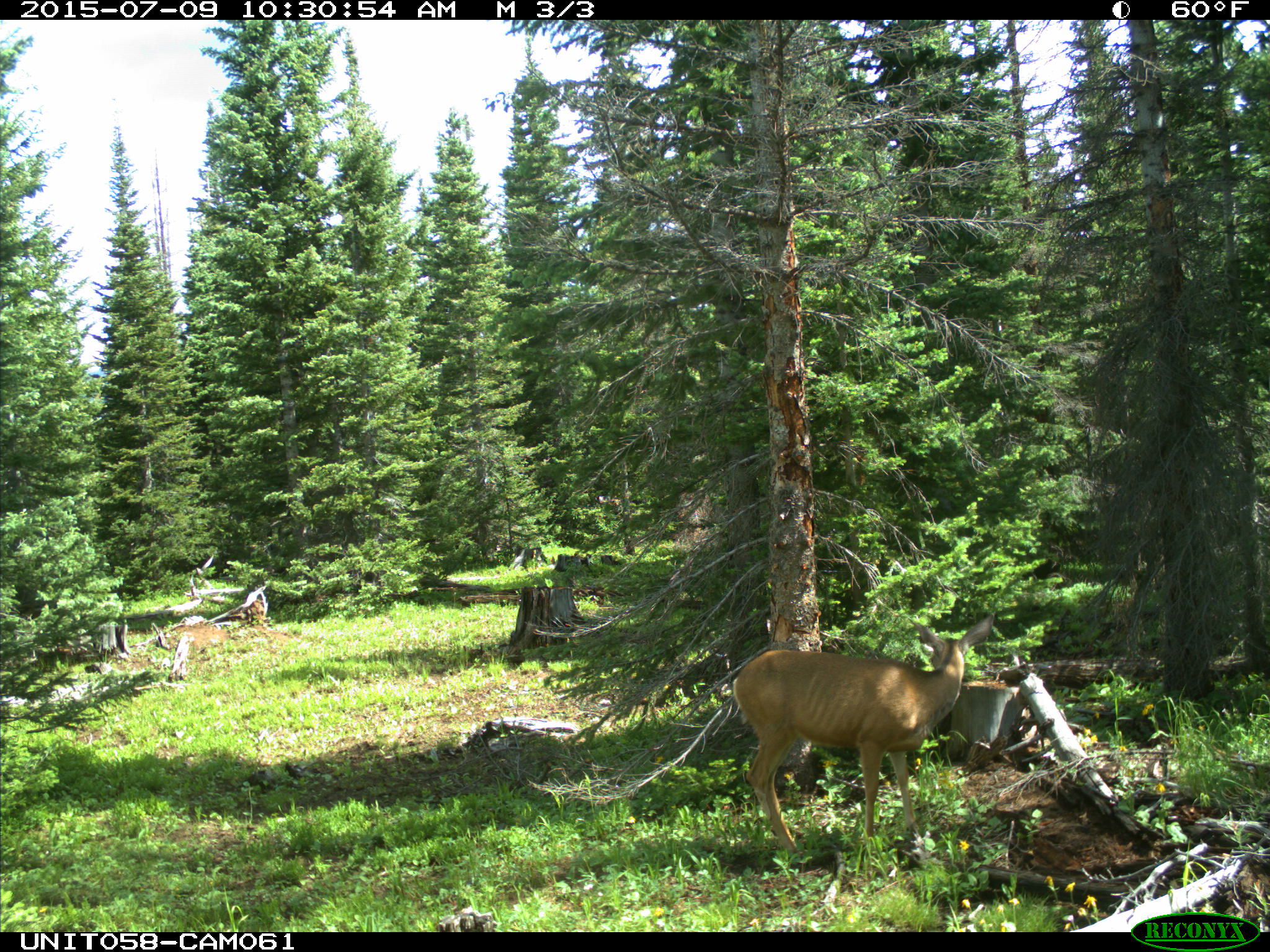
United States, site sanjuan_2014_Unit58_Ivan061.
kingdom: Animalia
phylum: Chordata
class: Mammalia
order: Artiodactyla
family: Cervidae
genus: Odocoileus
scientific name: Odocoileus hemionus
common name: mule deer